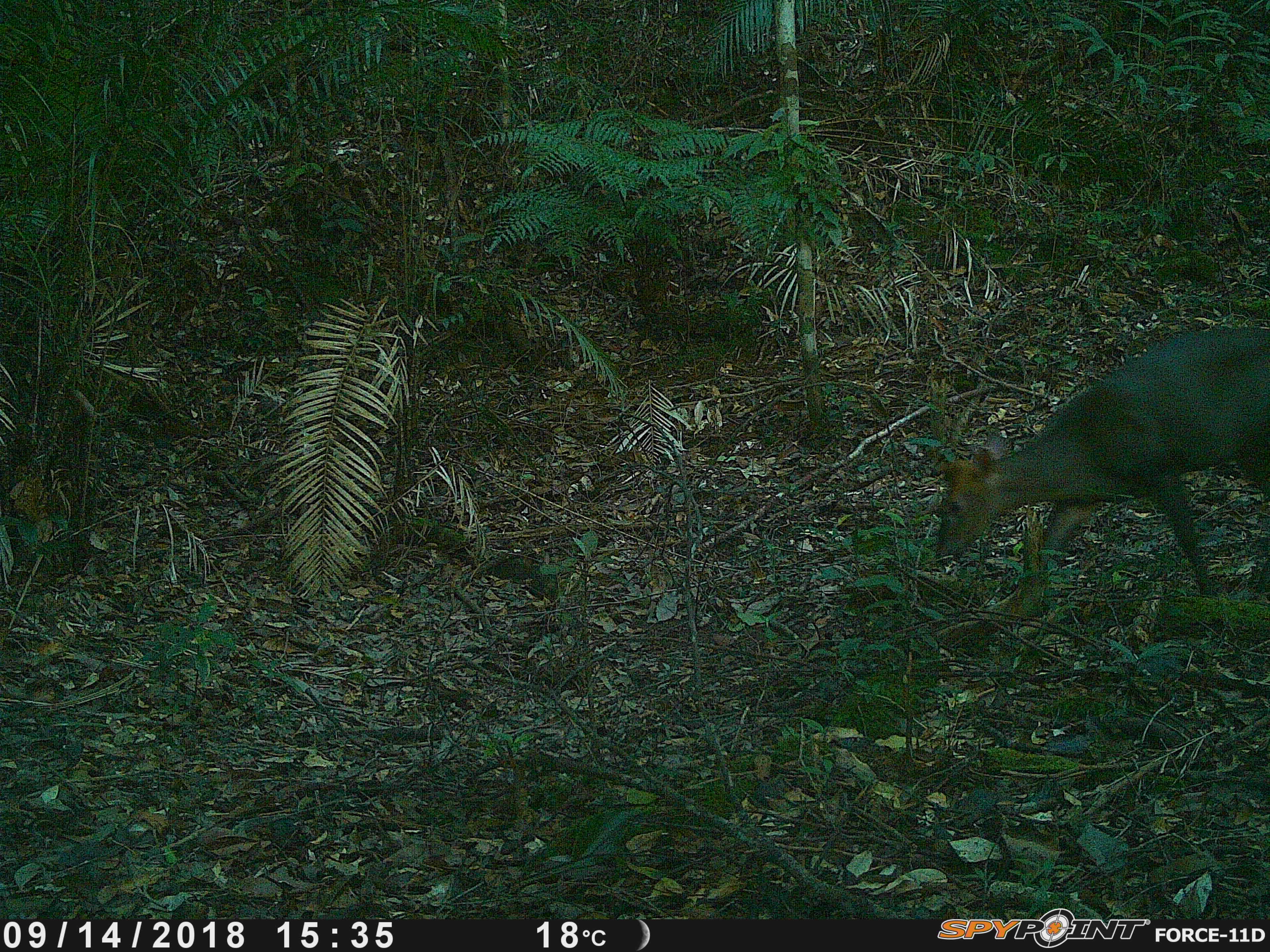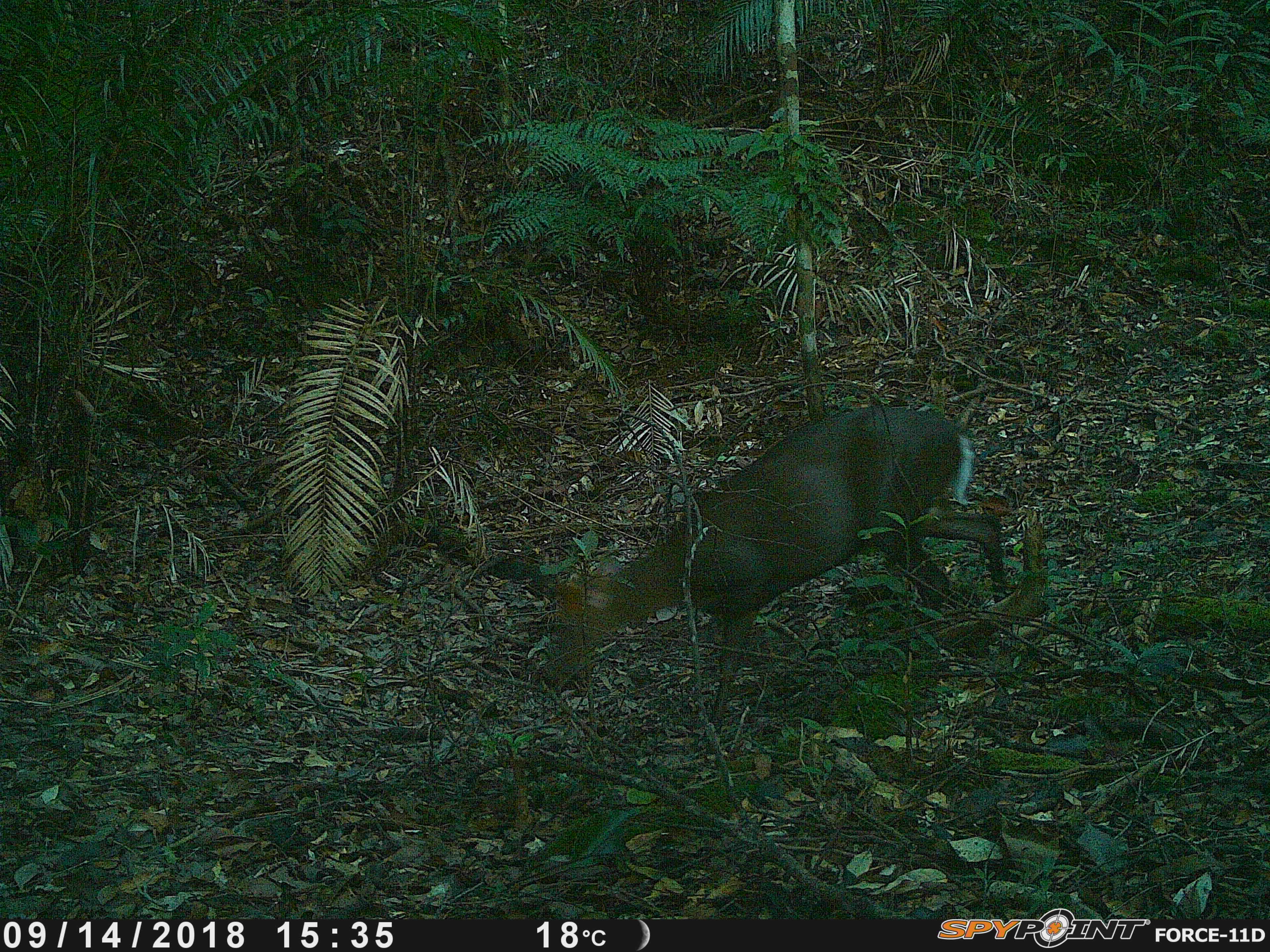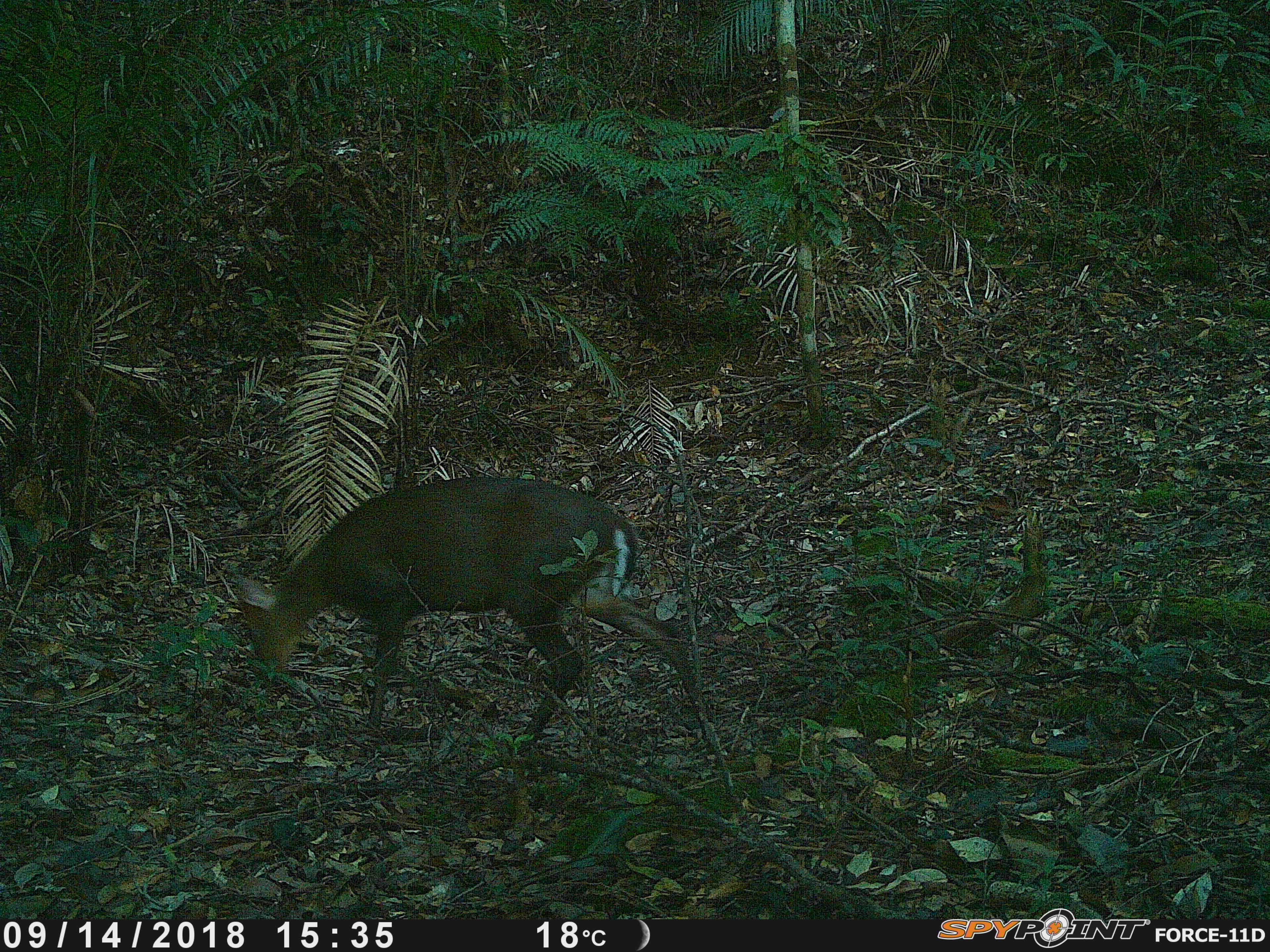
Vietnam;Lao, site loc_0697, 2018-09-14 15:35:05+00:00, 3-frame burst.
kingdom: Animalia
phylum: Chordata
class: Mammalia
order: Artiodactyla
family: Cervidae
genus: Muntiacus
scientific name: Muntiacus rooseveltorum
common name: roosevelt's muntjac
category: roosevelts muntjac group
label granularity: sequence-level